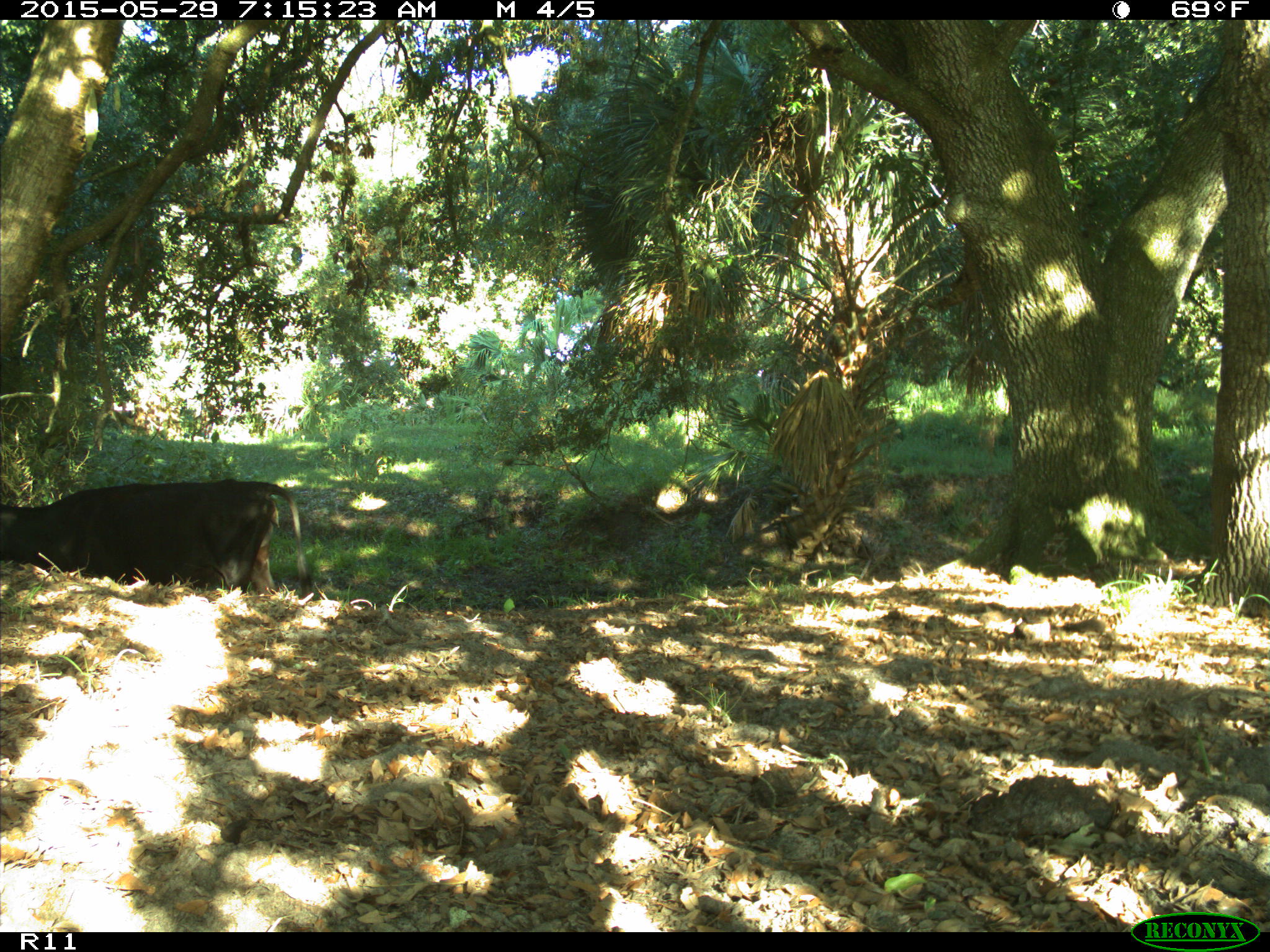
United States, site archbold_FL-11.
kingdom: Animalia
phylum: Chordata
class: Mammalia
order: Artiodactyla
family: Bovidae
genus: Bos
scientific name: Bos taurus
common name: domestic cow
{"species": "Bos taurus (domestic cow)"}